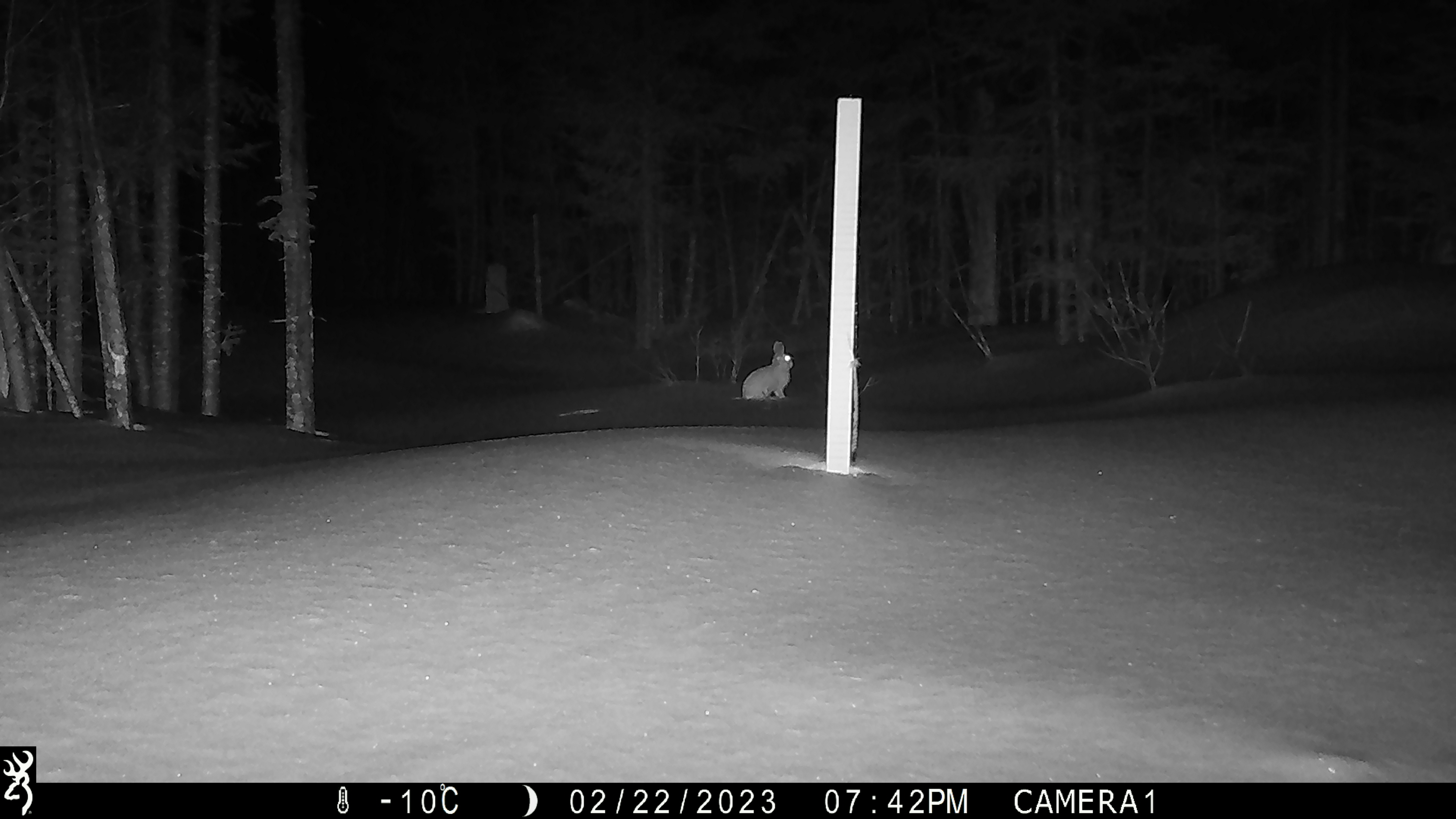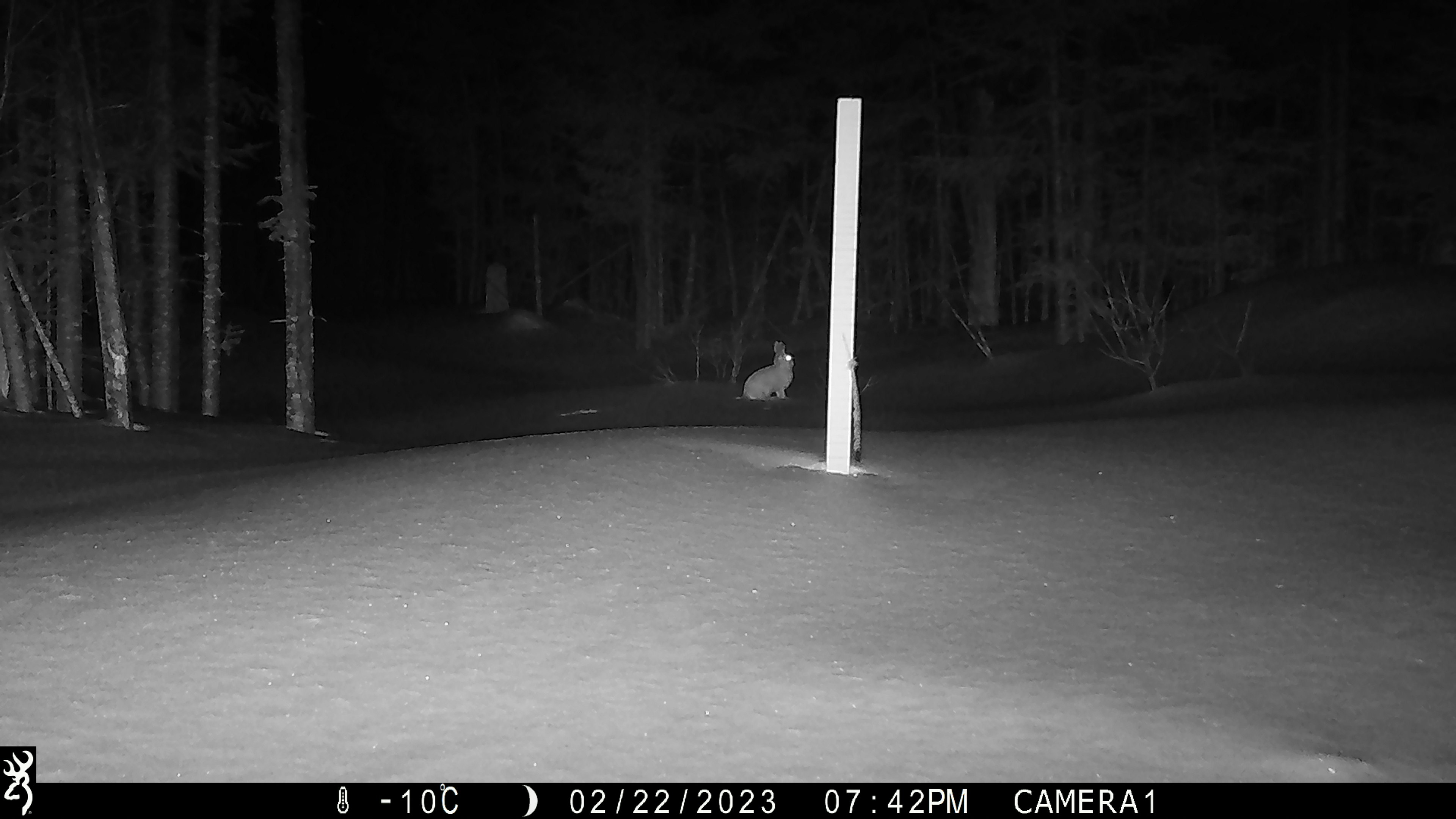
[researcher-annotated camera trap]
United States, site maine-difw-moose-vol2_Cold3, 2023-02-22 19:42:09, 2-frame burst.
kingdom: Animalia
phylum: Chordata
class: Mammalia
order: Lagomorpha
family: Leporidae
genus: Lepus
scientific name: Lepus americanus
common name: snowshoe hare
Snowshoe hare (Lepus americanus).